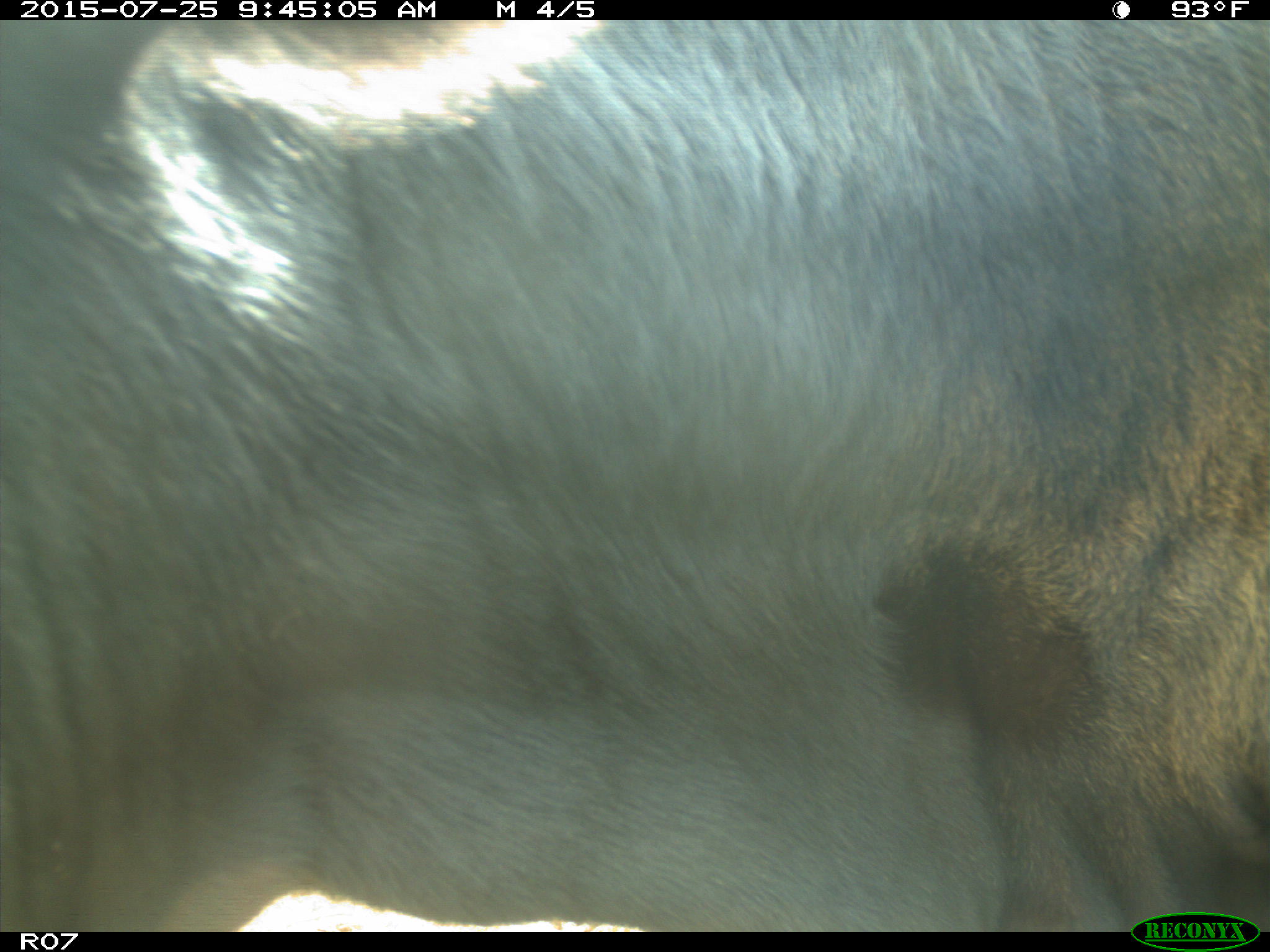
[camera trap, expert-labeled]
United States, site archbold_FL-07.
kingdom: Animalia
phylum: Chordata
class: Mammalia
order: Artiodactyla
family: Bovidae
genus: Bos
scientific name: Bos taurus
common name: domestic cow